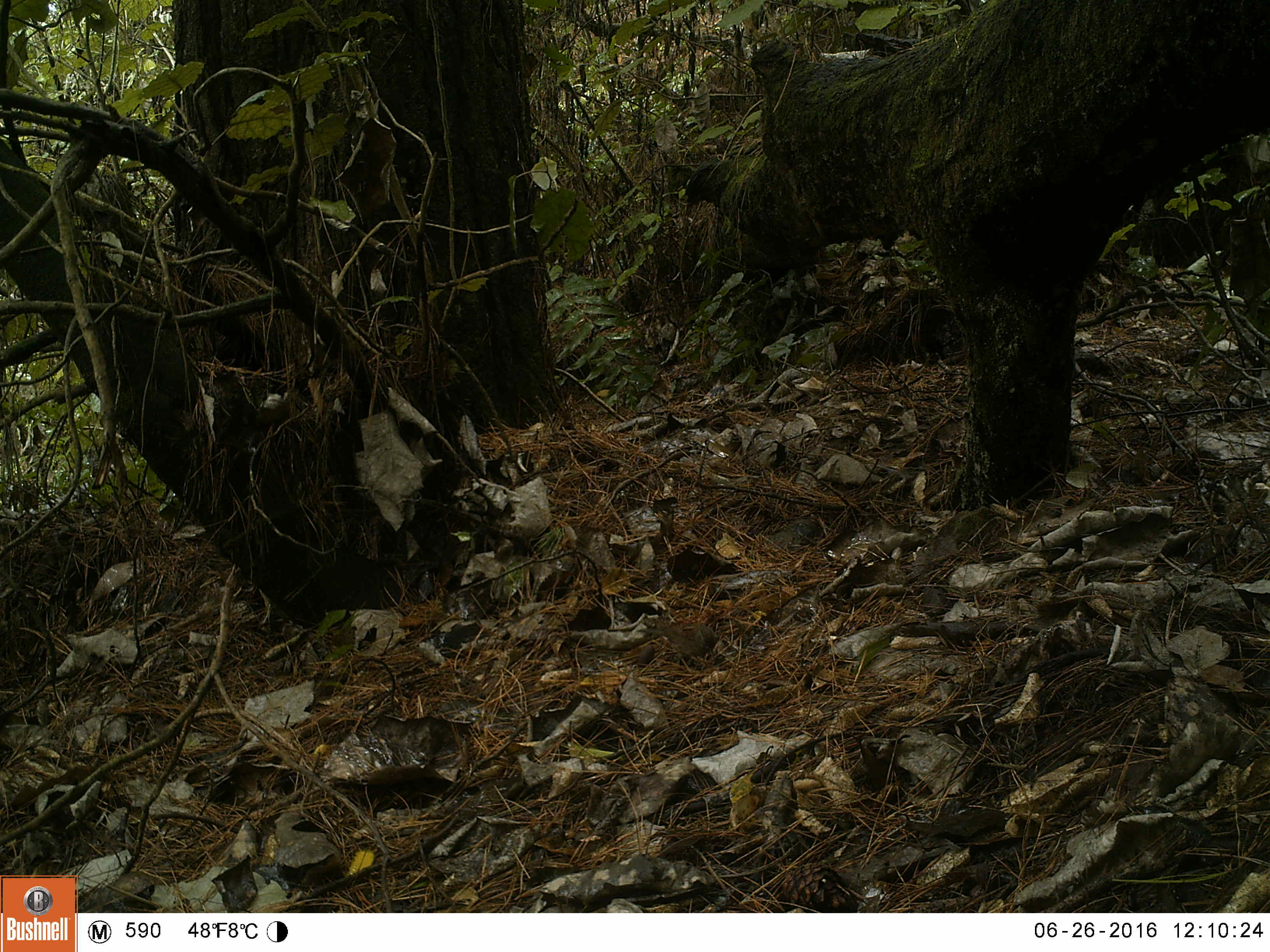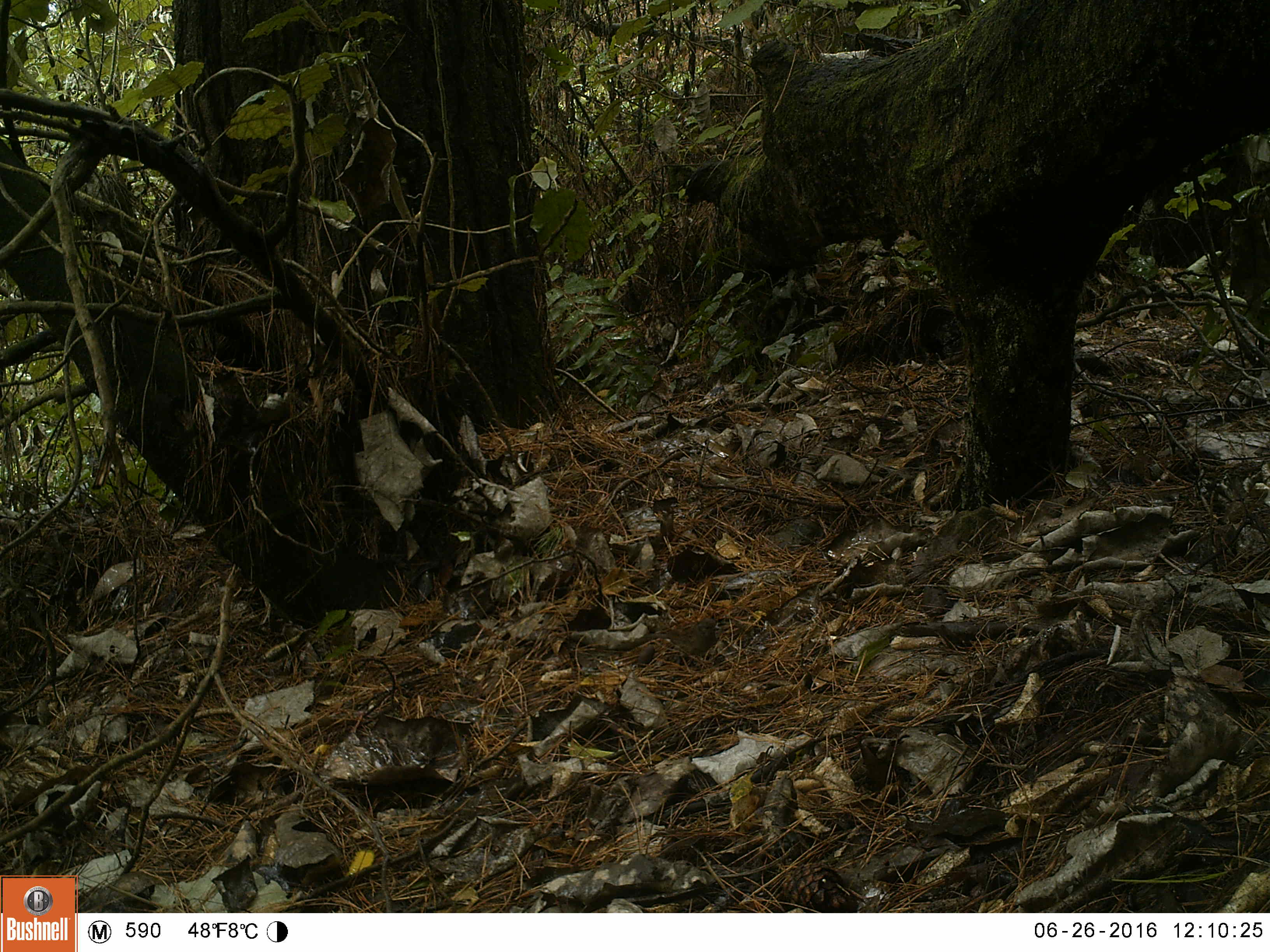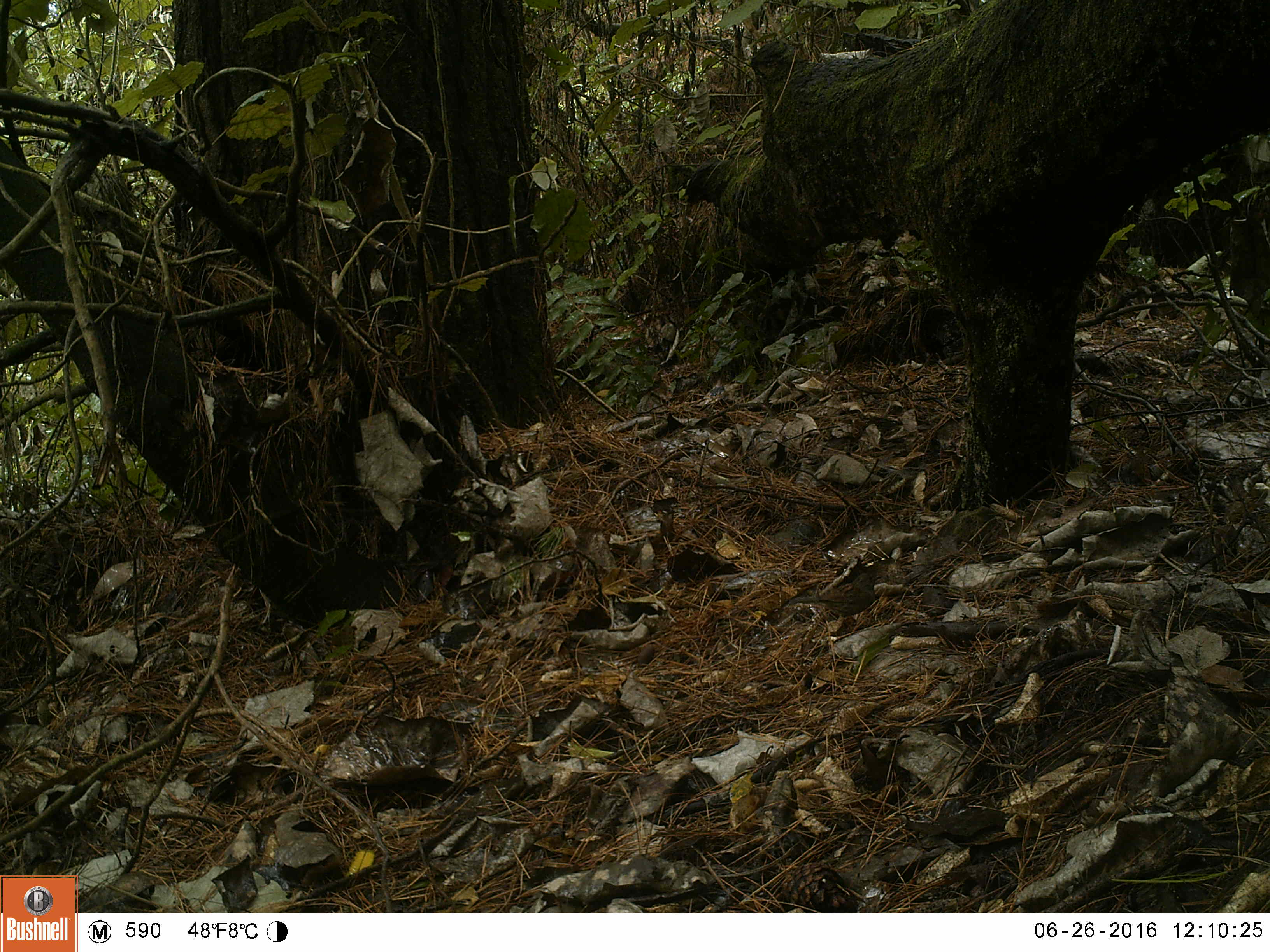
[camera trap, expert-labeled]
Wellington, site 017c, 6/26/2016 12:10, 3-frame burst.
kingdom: Animalia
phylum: Chordata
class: Aves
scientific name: Aves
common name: bird